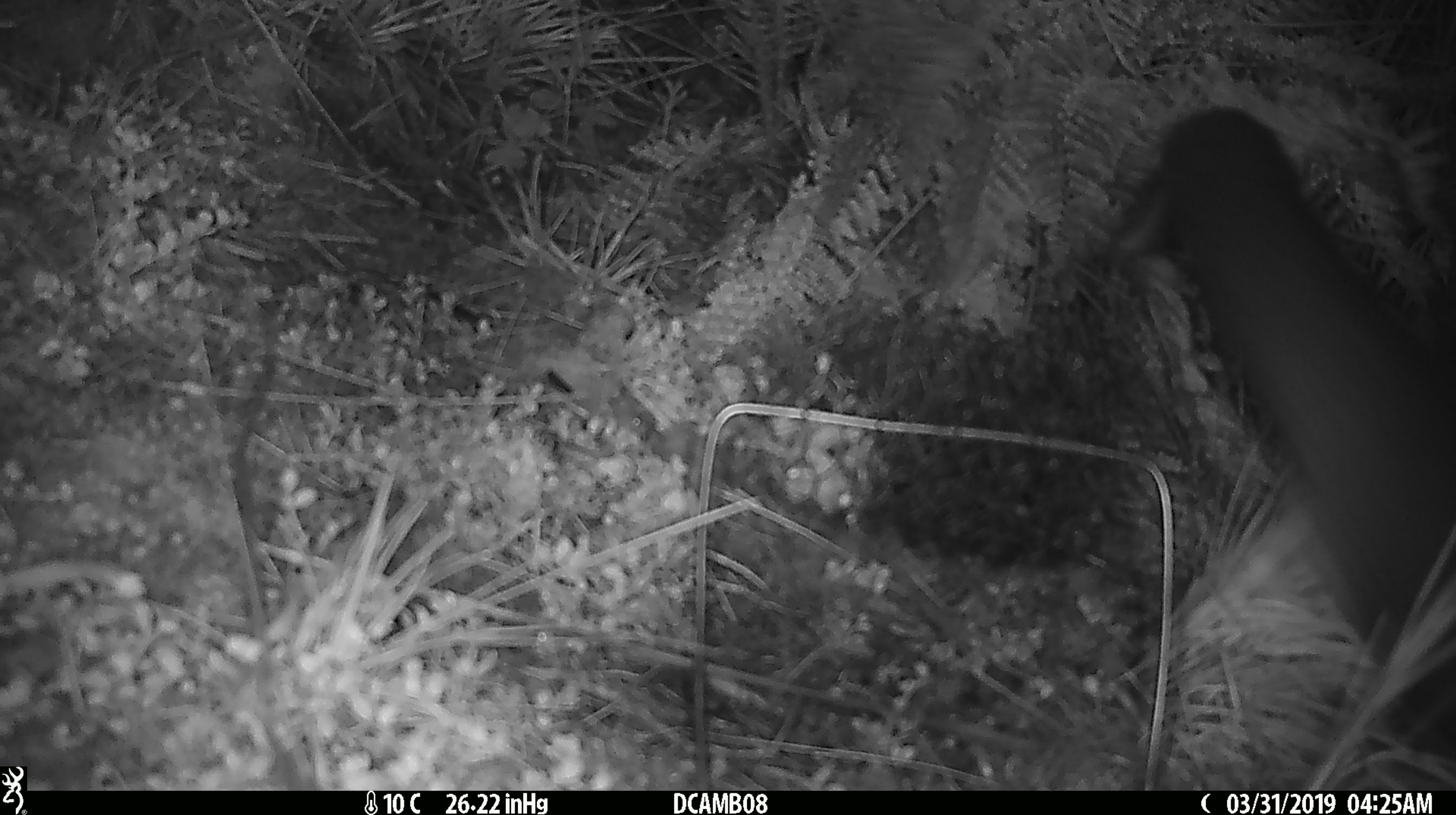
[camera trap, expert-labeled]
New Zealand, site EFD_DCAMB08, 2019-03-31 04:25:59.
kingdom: Animalia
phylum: Chordata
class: Mammalia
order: Diprotodontia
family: Phalangeridae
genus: Trichosurus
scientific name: Trichosurus vulpecula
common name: common brushtail possum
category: possum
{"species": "possum (common brushtail possum) (Trichosurus vulpecula)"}